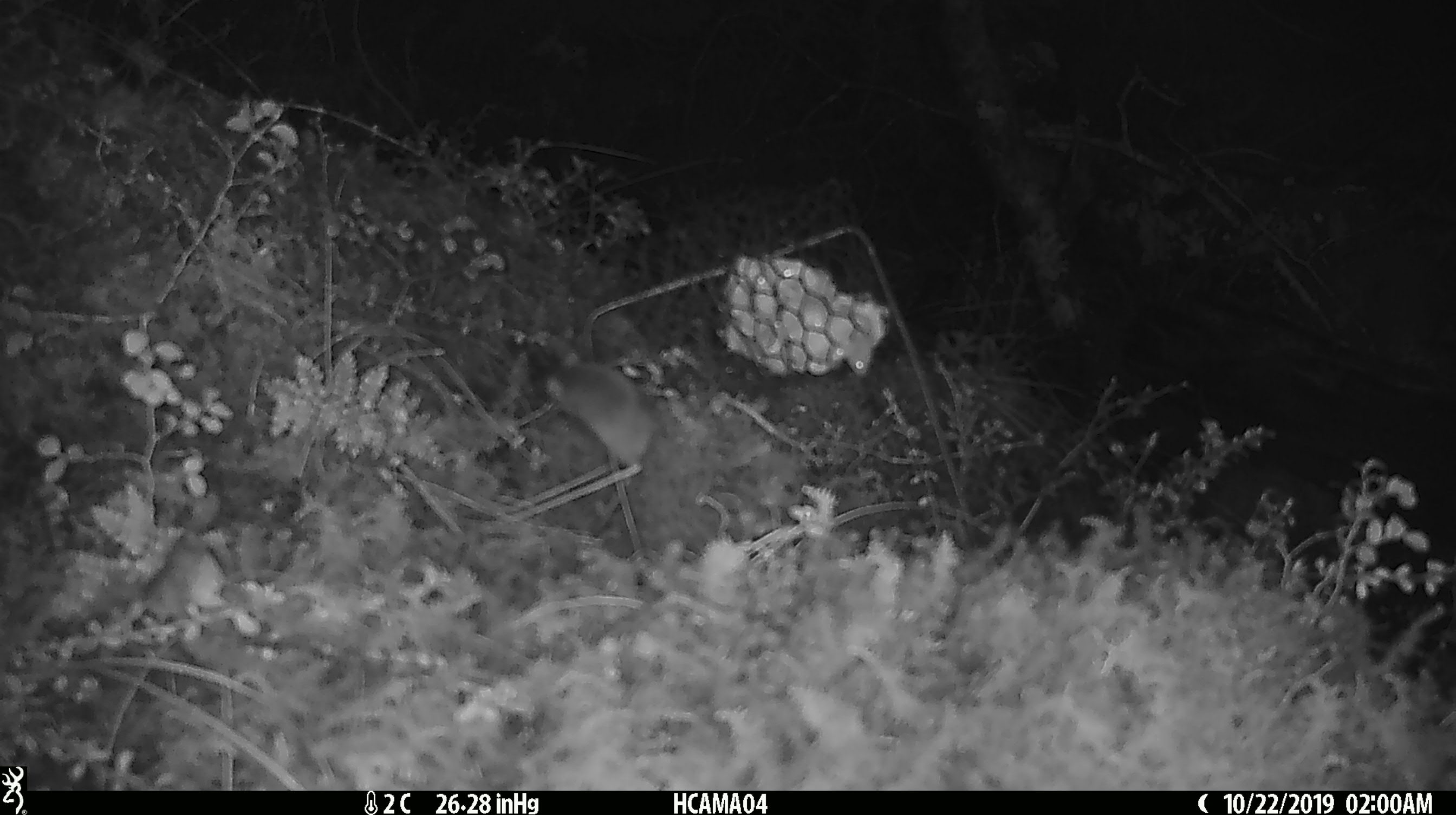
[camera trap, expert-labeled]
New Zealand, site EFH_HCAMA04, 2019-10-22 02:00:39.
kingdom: Animalia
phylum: Chordata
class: Mammalia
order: Rodentia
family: Muridae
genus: Mus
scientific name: Mus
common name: mouse